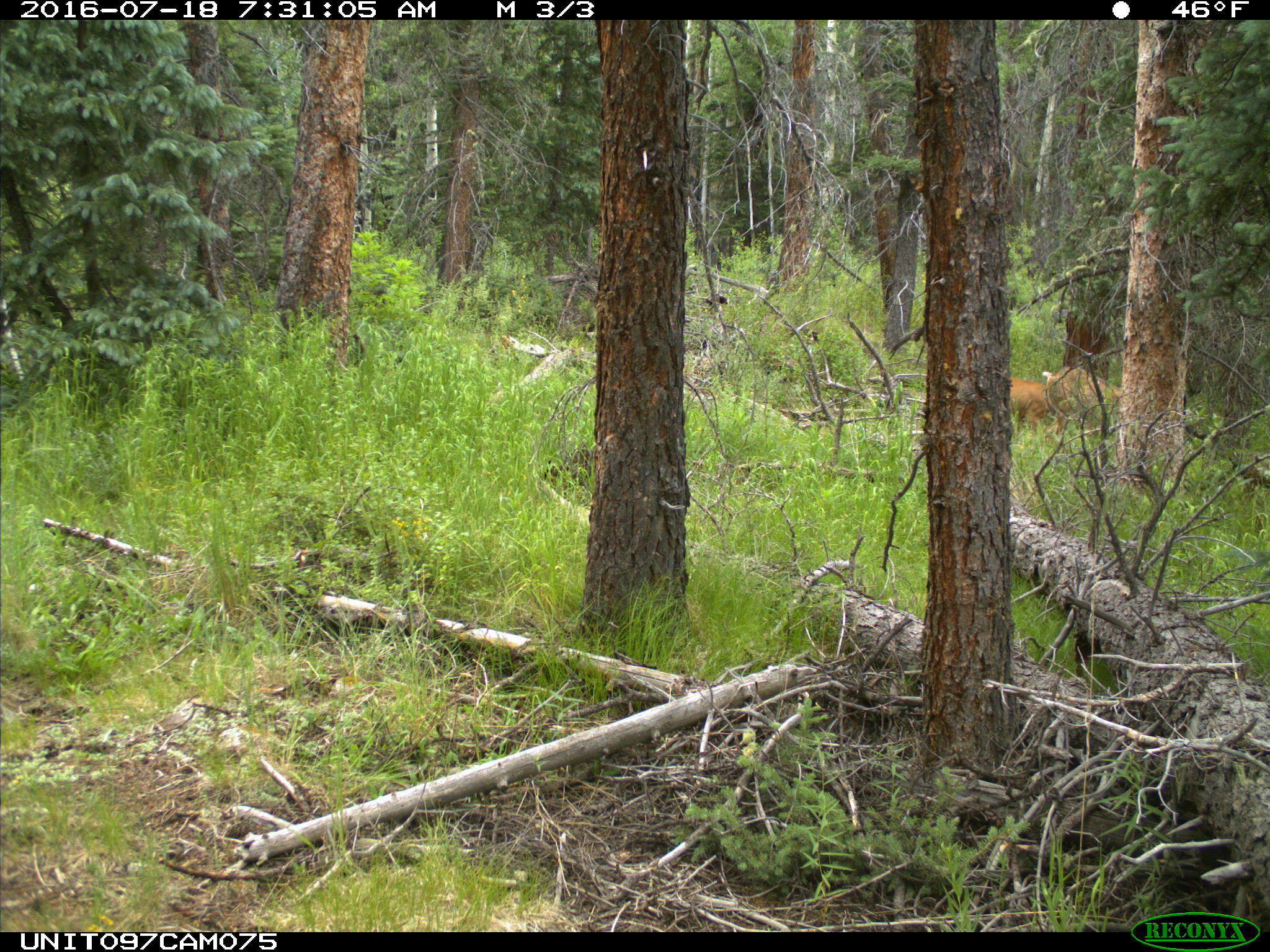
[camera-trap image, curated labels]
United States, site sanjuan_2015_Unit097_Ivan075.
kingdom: Animalia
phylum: Chordata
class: Mammalia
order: Artiodactyla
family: Cervidae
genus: Odocoileus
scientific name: Odocoileus hemionus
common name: mule deer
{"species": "Odocoileus hemionus (mule deer)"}